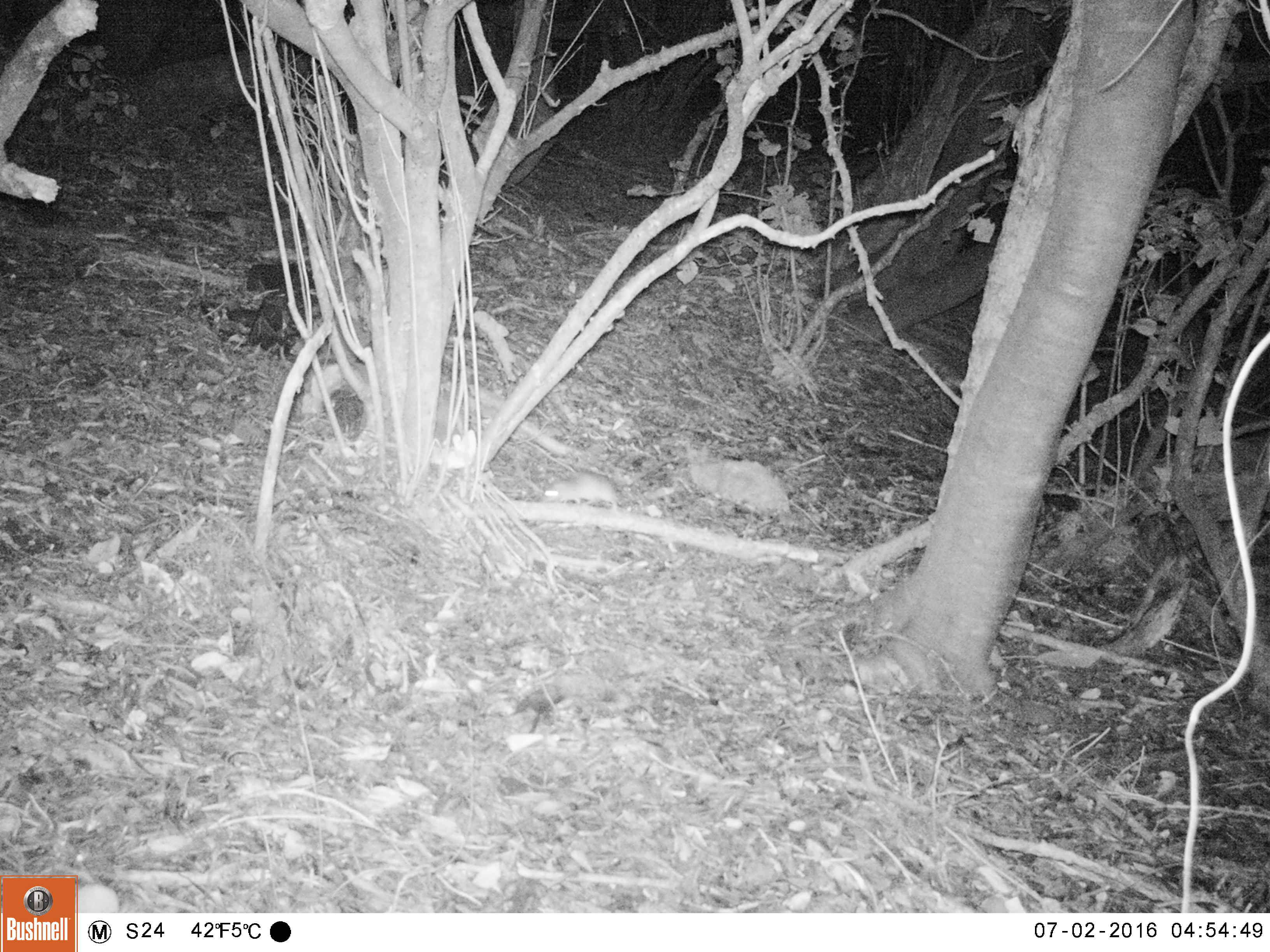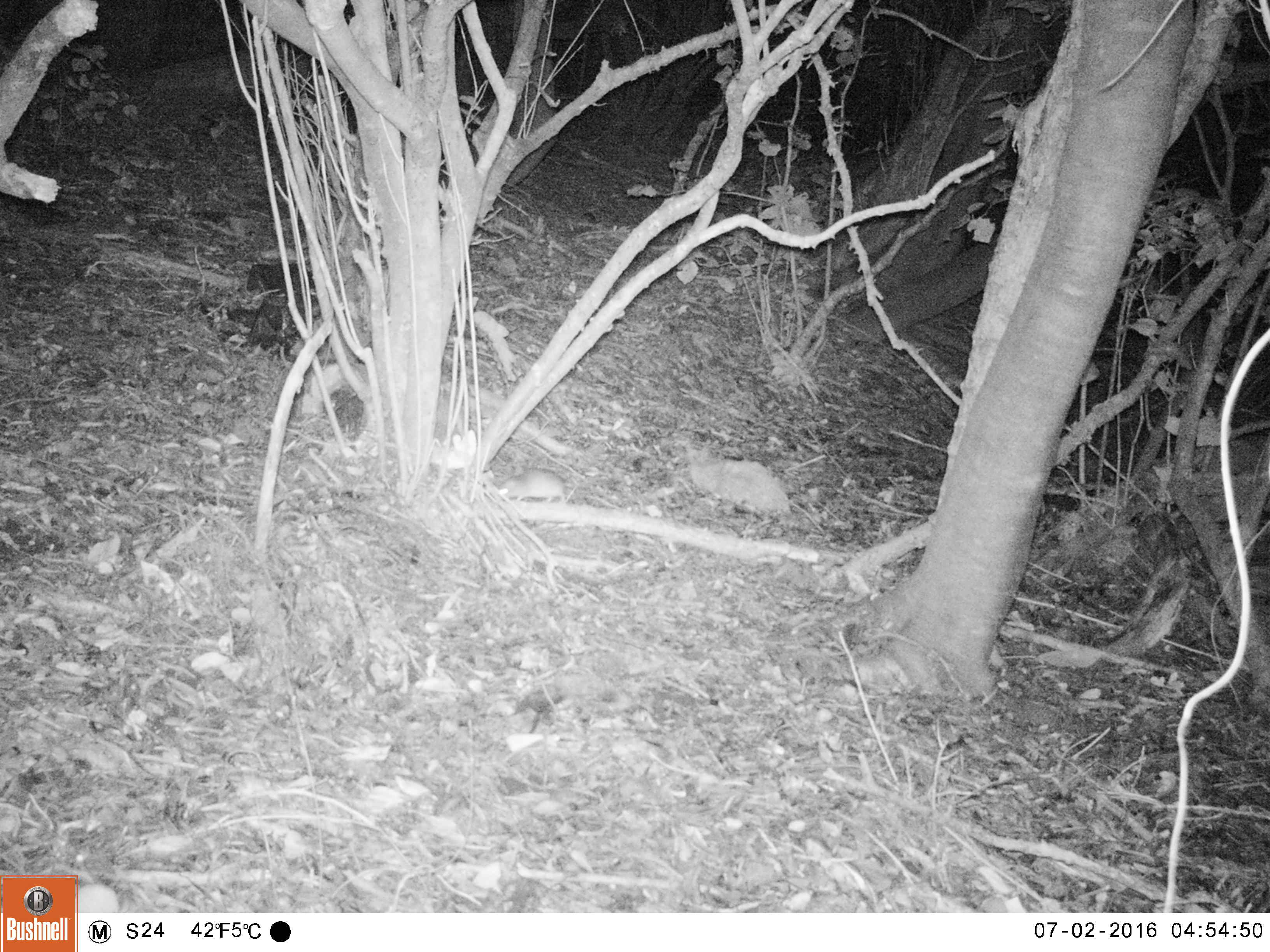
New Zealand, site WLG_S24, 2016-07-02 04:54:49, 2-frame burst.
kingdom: Animalia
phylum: Chordata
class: Mammalia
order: Rodentia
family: Muridae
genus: Rattus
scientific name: Rattus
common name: rat